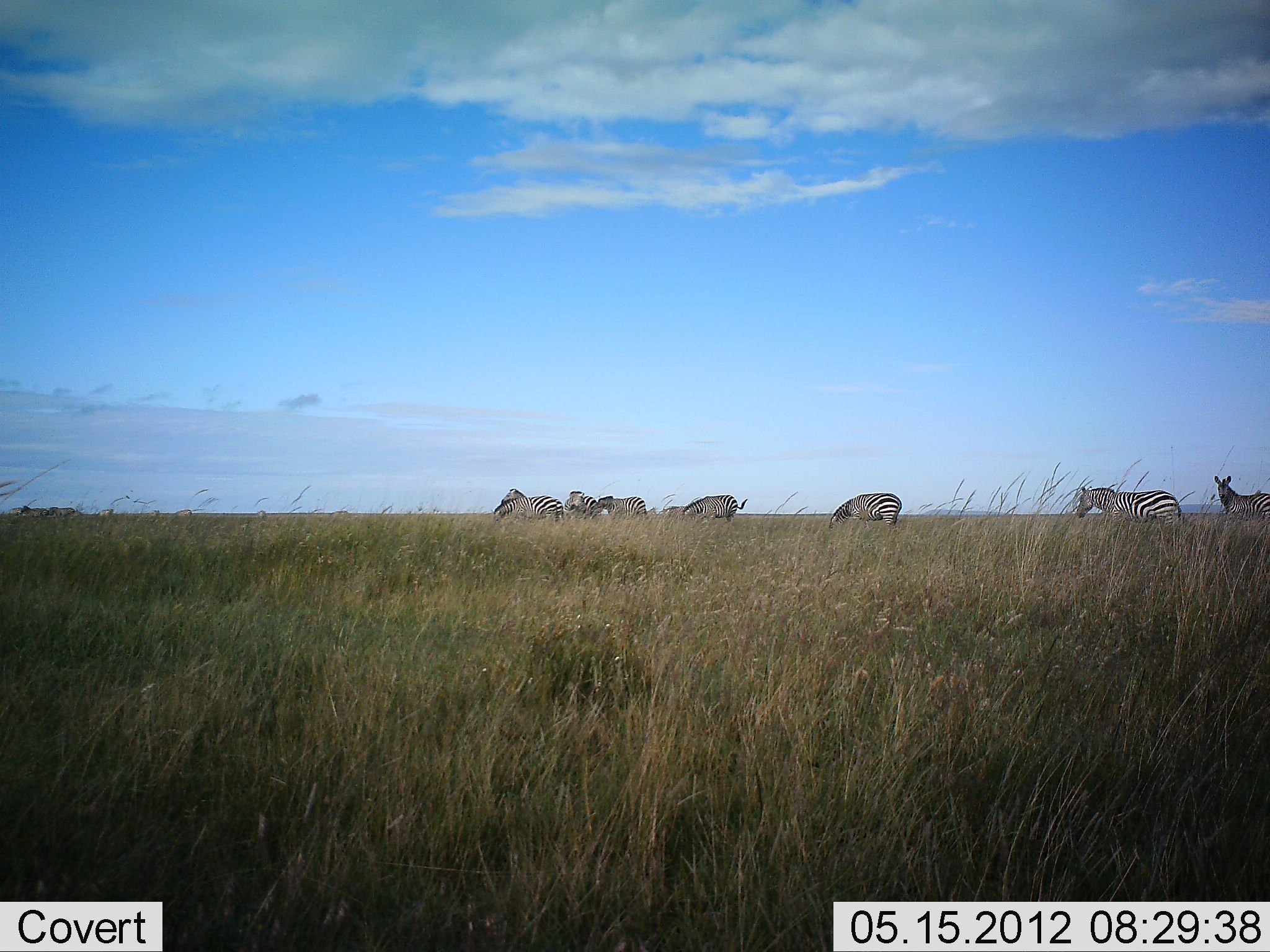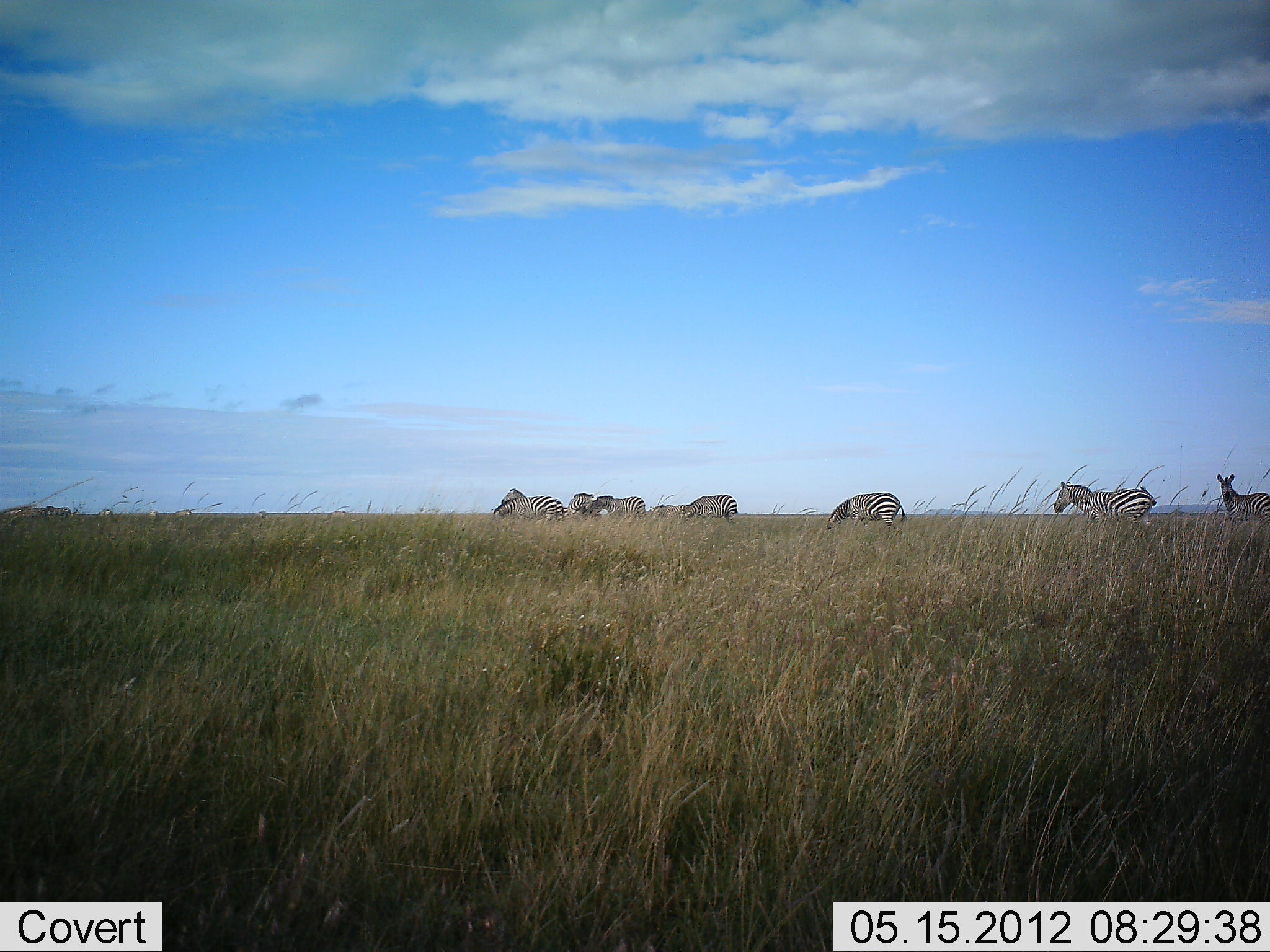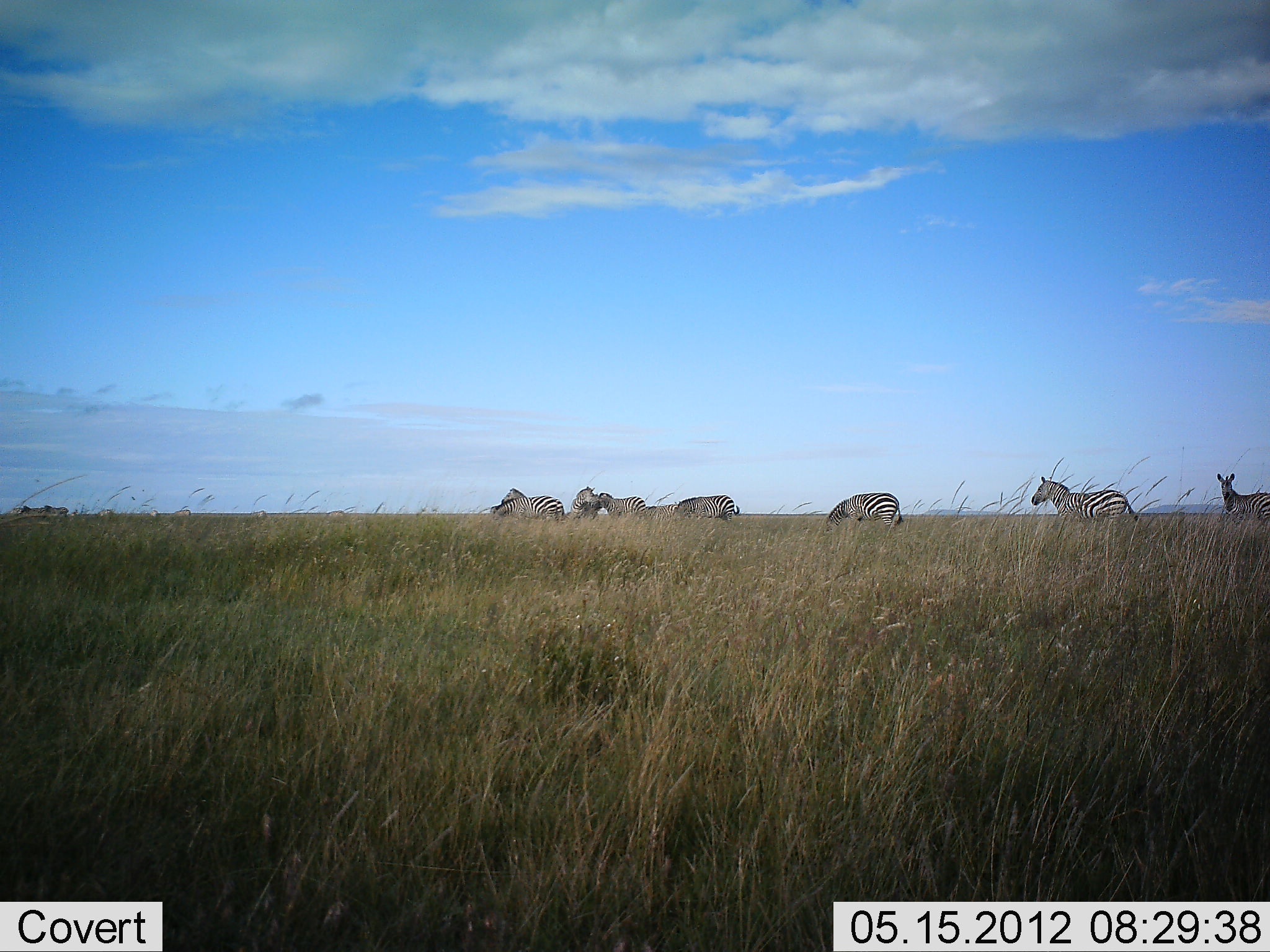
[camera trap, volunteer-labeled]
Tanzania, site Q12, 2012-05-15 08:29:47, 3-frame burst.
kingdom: Animalia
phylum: Chordata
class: Mammalia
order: Perissodactyla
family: Equidae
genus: Equus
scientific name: Equus quagga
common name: plains zebra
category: zebra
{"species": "zebra (plains zebra) (Equus quagga)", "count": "8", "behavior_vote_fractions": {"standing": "80%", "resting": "0%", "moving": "70%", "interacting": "10%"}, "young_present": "0%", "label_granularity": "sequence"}